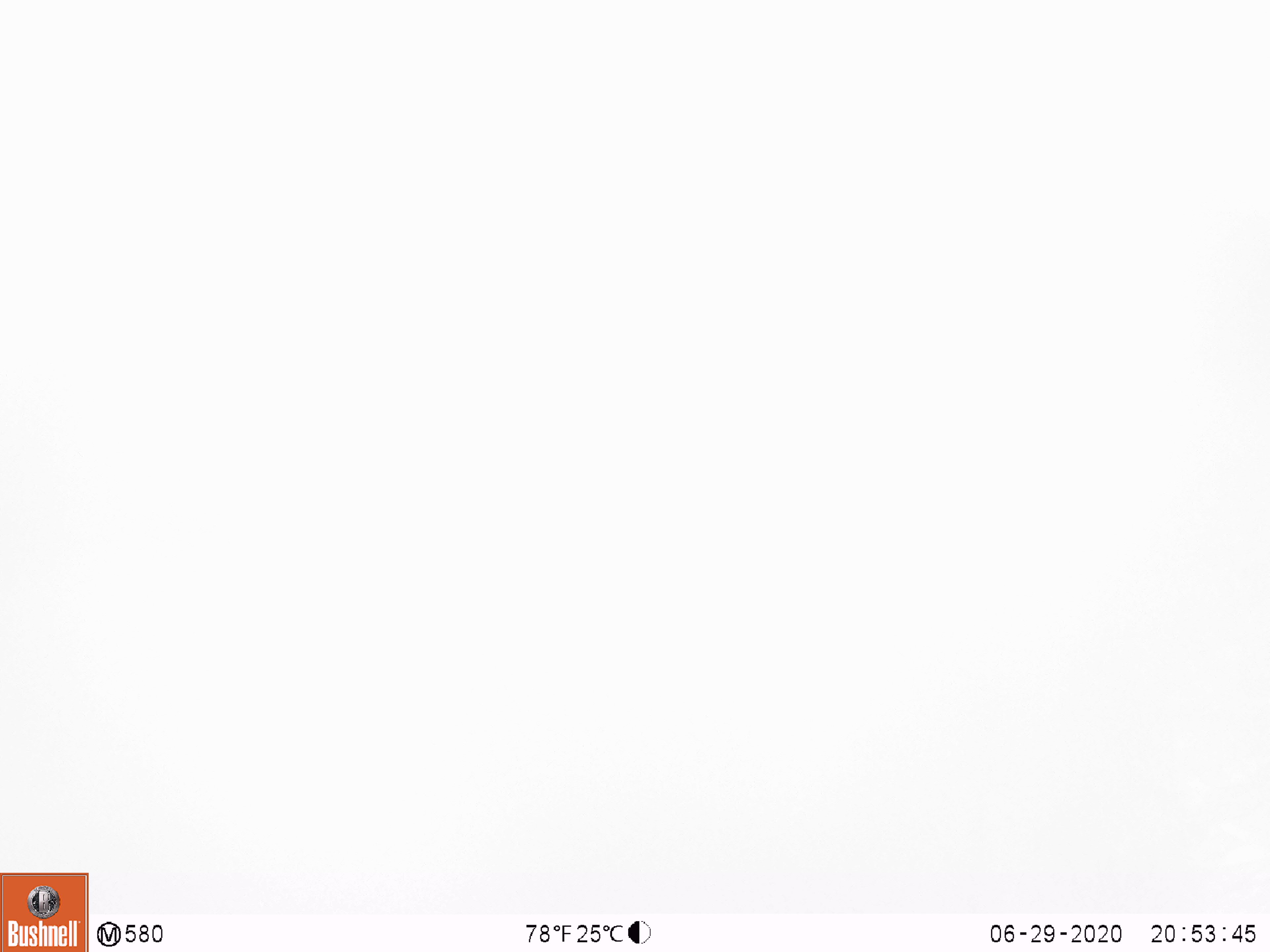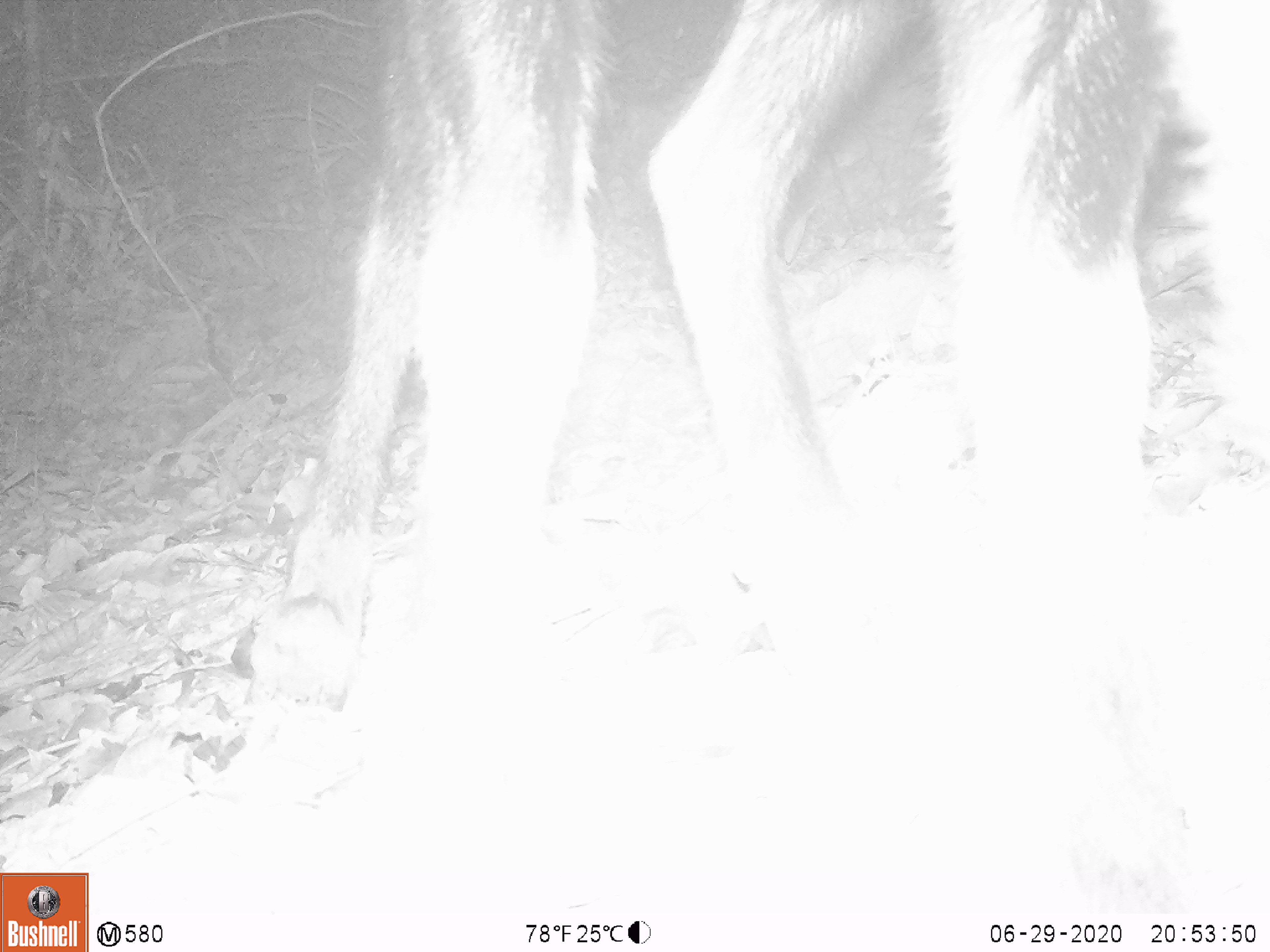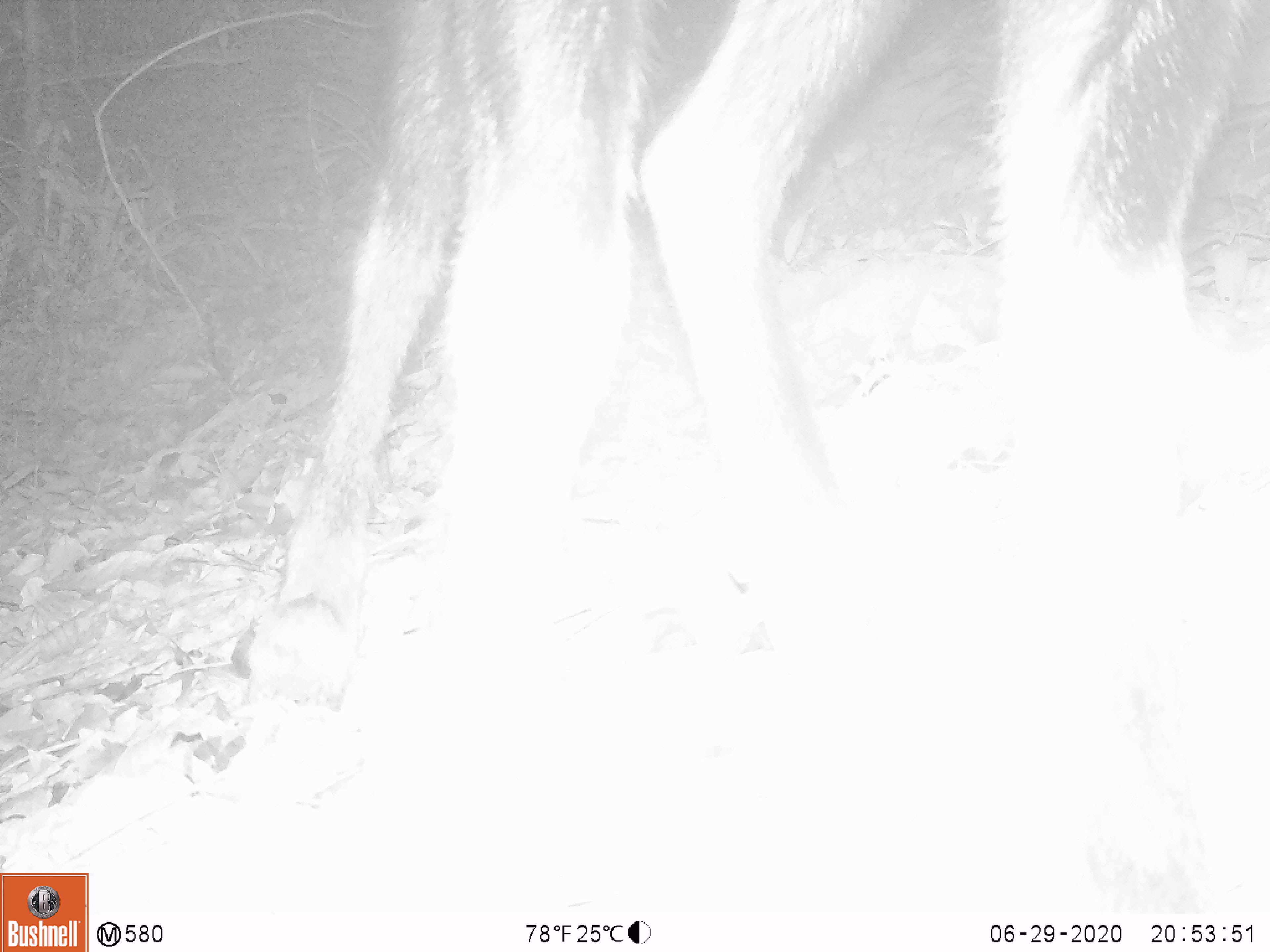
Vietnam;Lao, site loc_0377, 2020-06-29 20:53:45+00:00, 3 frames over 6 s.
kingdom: Animalia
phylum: Chordata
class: Mammalia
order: Artiodactyla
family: Bovidae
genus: Capricornis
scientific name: Capricornis sumatraensis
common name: chinese serow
Chinese serow (Capricornis sumatraensis). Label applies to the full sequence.